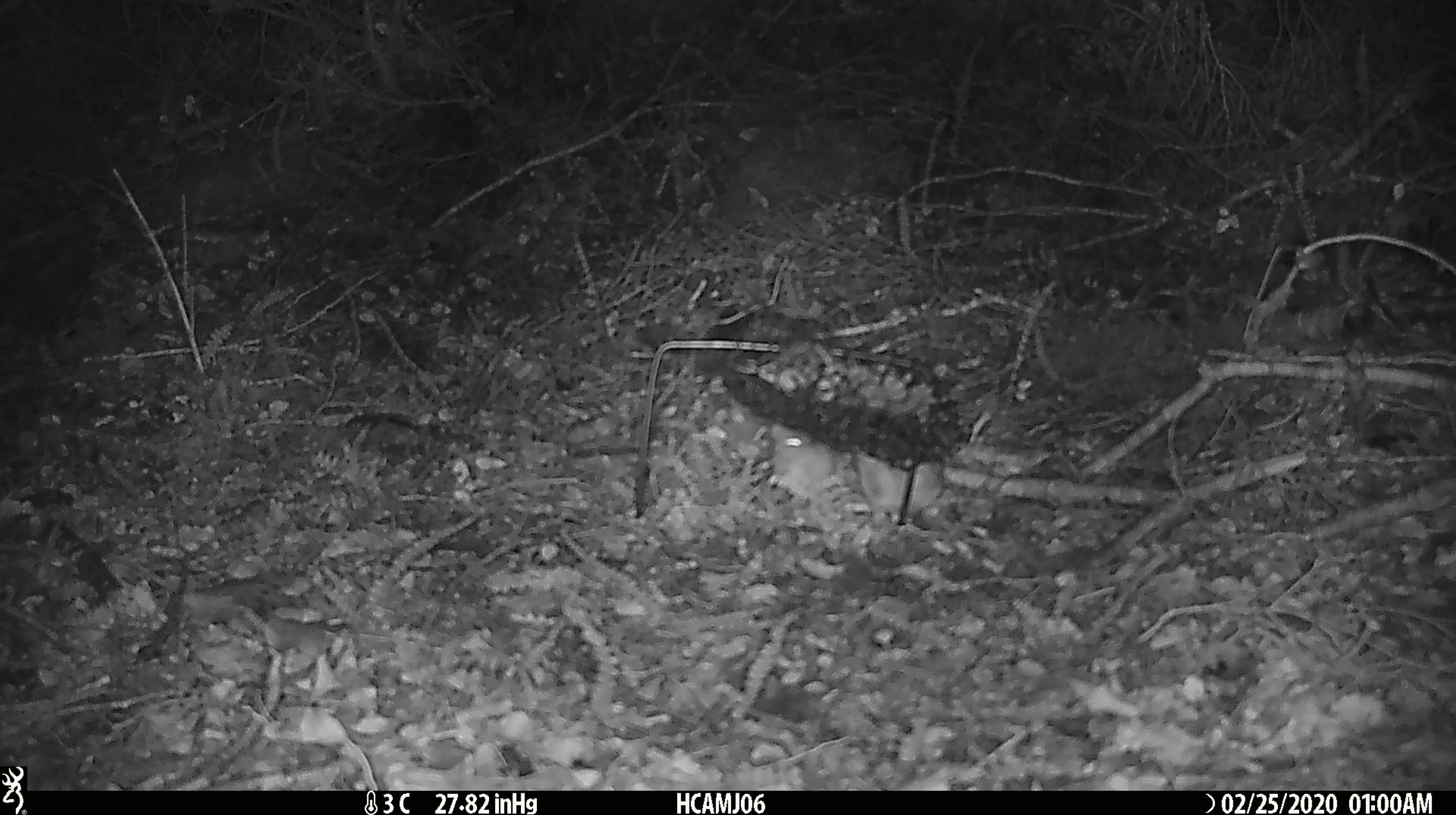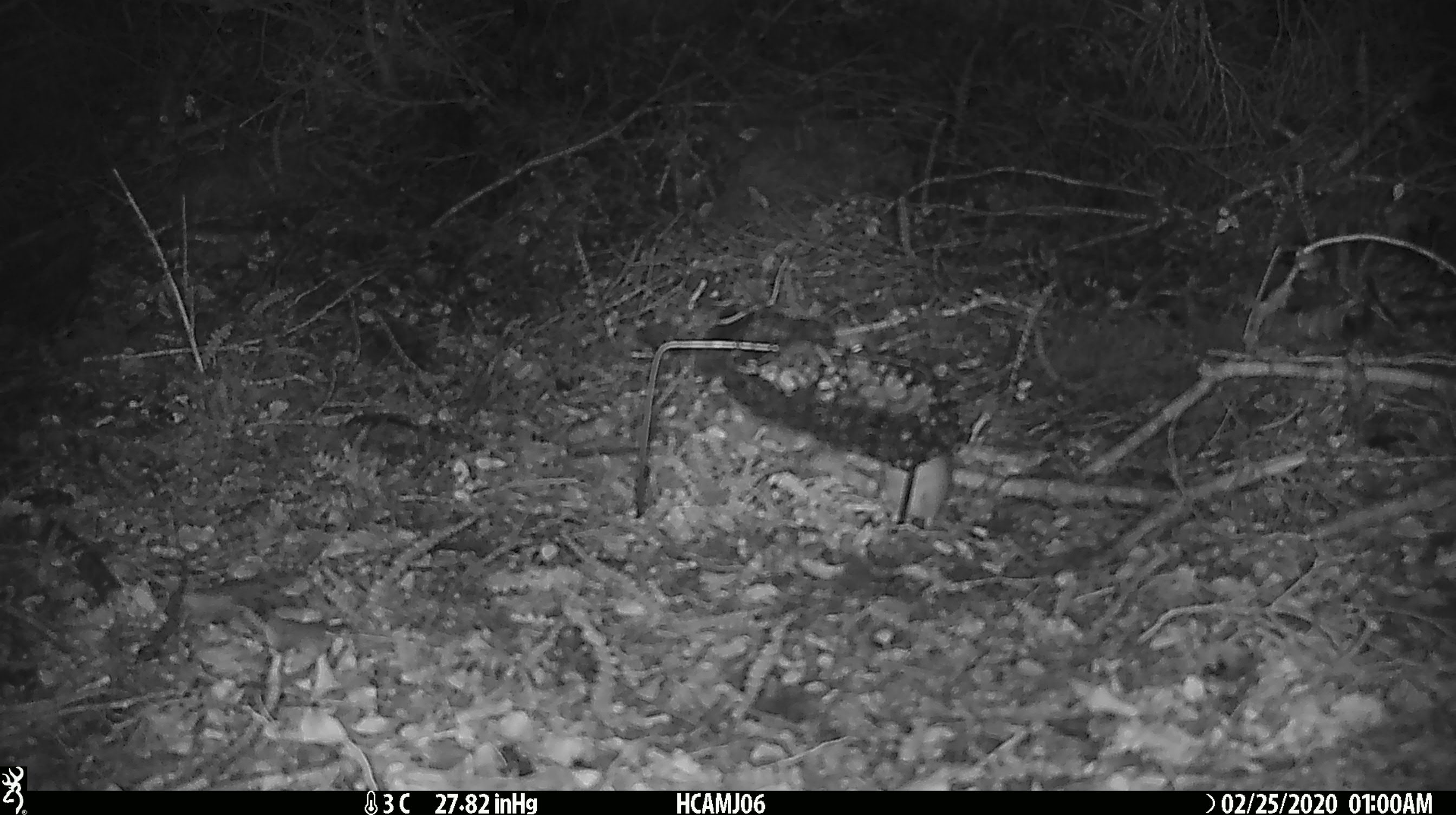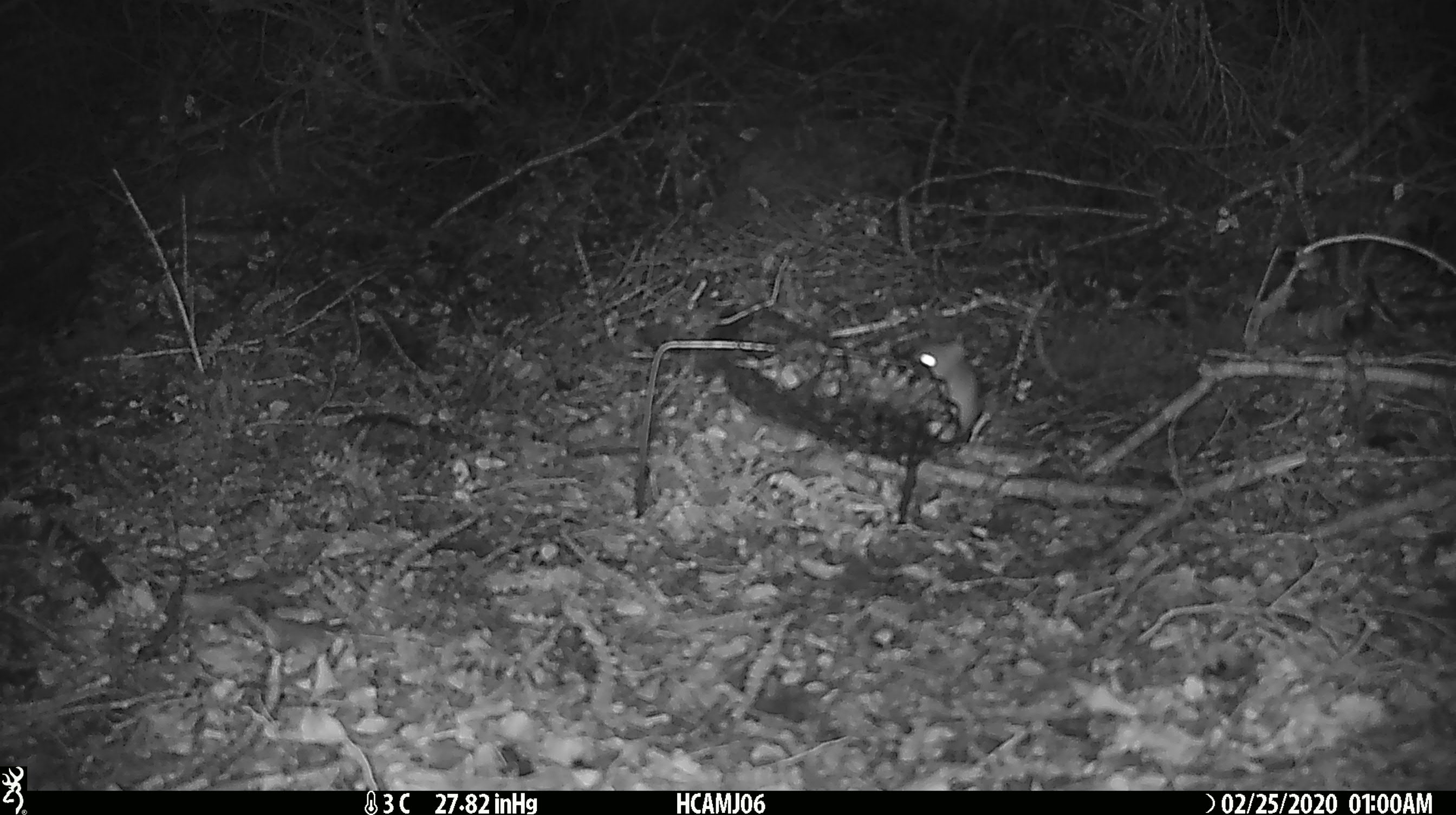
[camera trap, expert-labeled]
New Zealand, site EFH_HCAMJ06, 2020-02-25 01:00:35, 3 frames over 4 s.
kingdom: Animalia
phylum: Chordata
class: Mammalia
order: Rodentia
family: Muridae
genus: Mus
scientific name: Mus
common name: mouse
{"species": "mouse (Mus)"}